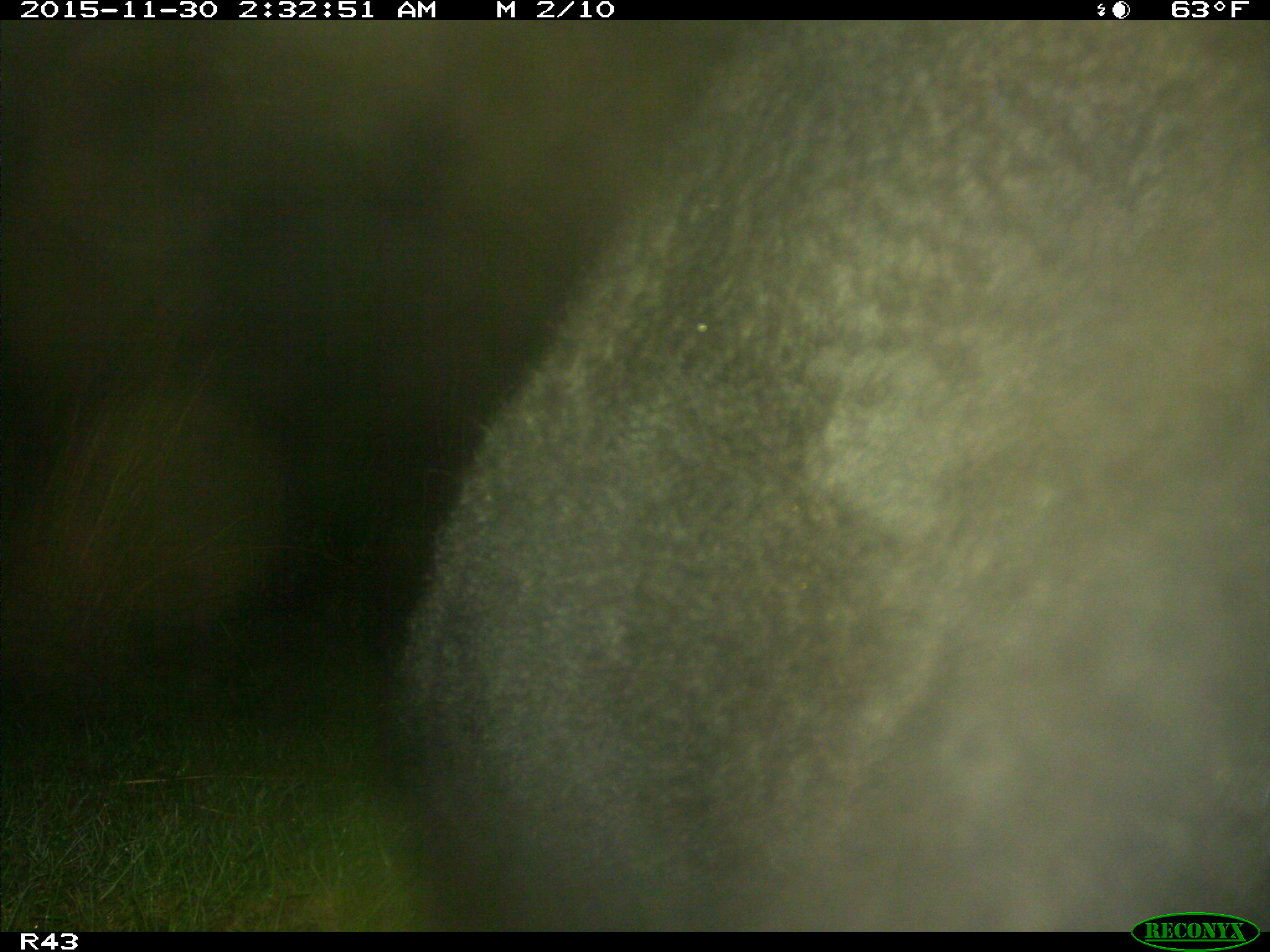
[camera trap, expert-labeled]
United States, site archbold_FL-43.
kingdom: Animalia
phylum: Chordata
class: Mammalia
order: Artiodactyla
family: Bovidae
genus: Bos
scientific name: Bos taurus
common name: domestic cow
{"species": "Bos taurus (domestic cow)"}